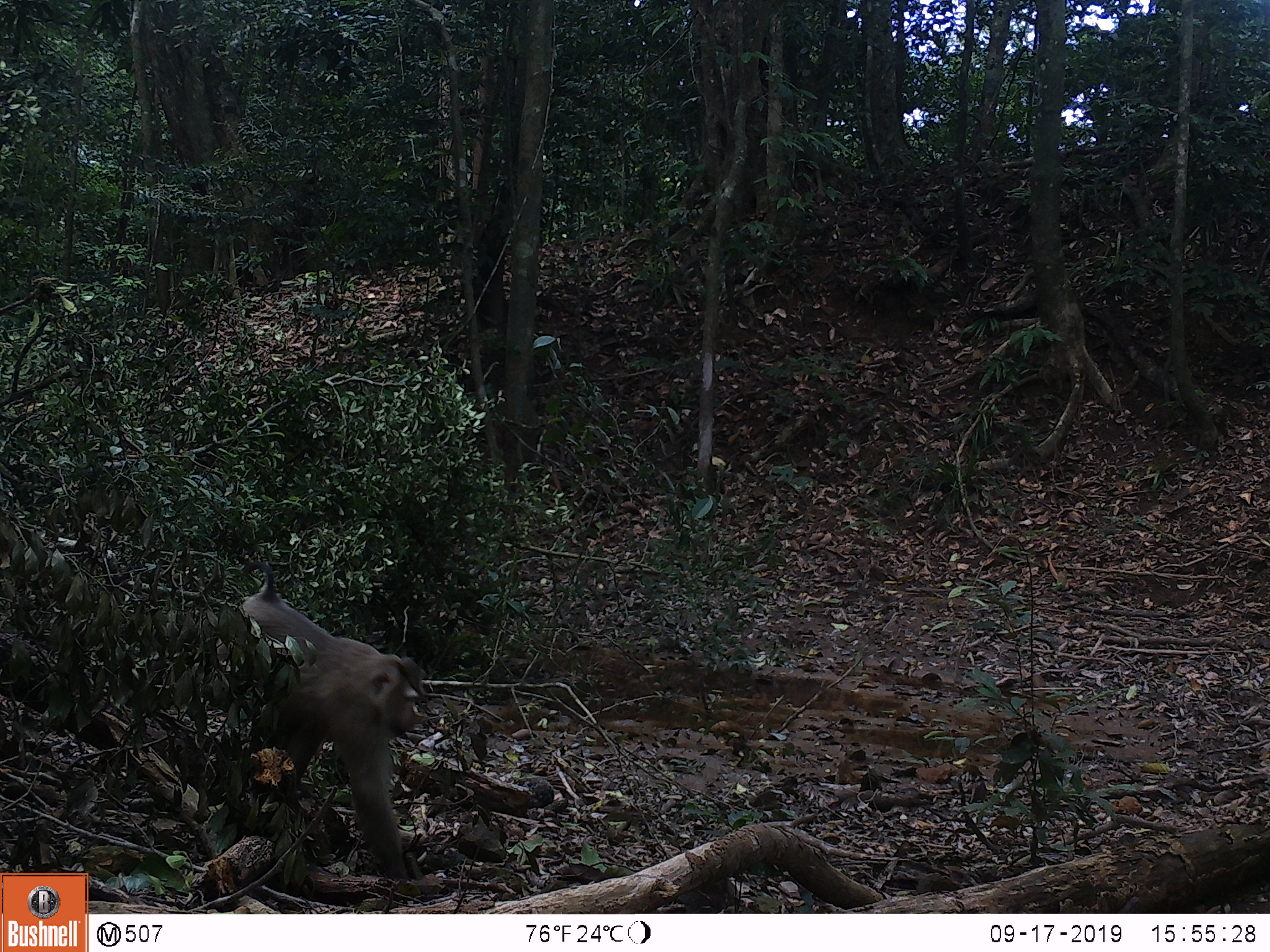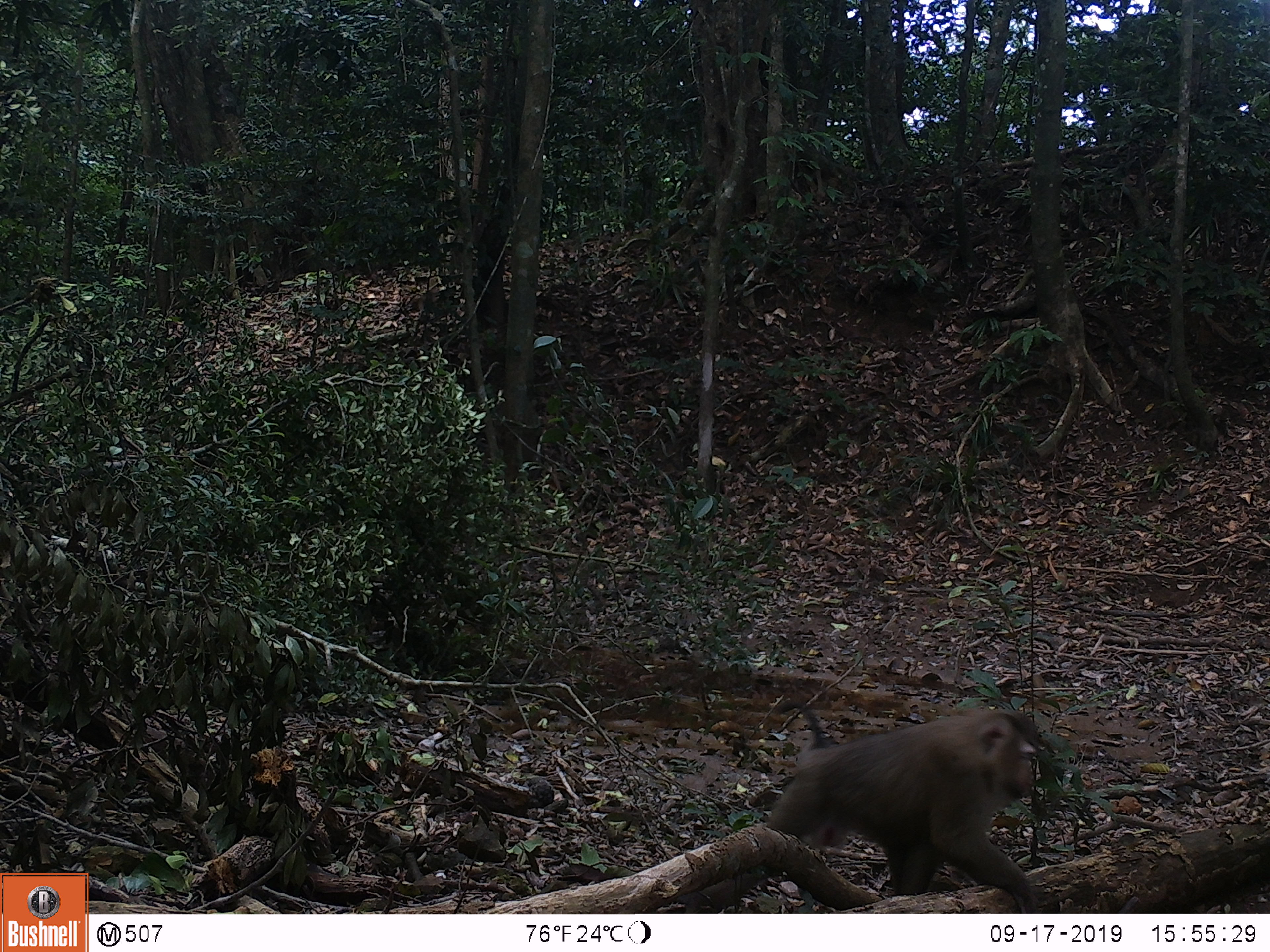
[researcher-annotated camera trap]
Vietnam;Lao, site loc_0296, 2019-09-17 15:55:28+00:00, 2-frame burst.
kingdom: Animalia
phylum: Chordata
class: Mammalia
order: Primates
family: Cercopithecidae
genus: Macaca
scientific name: Macaca nemestrina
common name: pig-tailed macaque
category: pig tailed macaque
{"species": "pig tailed macaque (pig-tailed macaque) (Macaca nemestrina)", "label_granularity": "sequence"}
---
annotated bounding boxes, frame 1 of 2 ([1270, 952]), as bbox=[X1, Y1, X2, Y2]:
pig tailed macaque: bbox=[116, 561, 426, 882]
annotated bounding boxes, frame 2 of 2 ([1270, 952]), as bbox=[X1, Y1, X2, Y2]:
pig tailed macaque: bbox=[677, 698, 1038, 913]